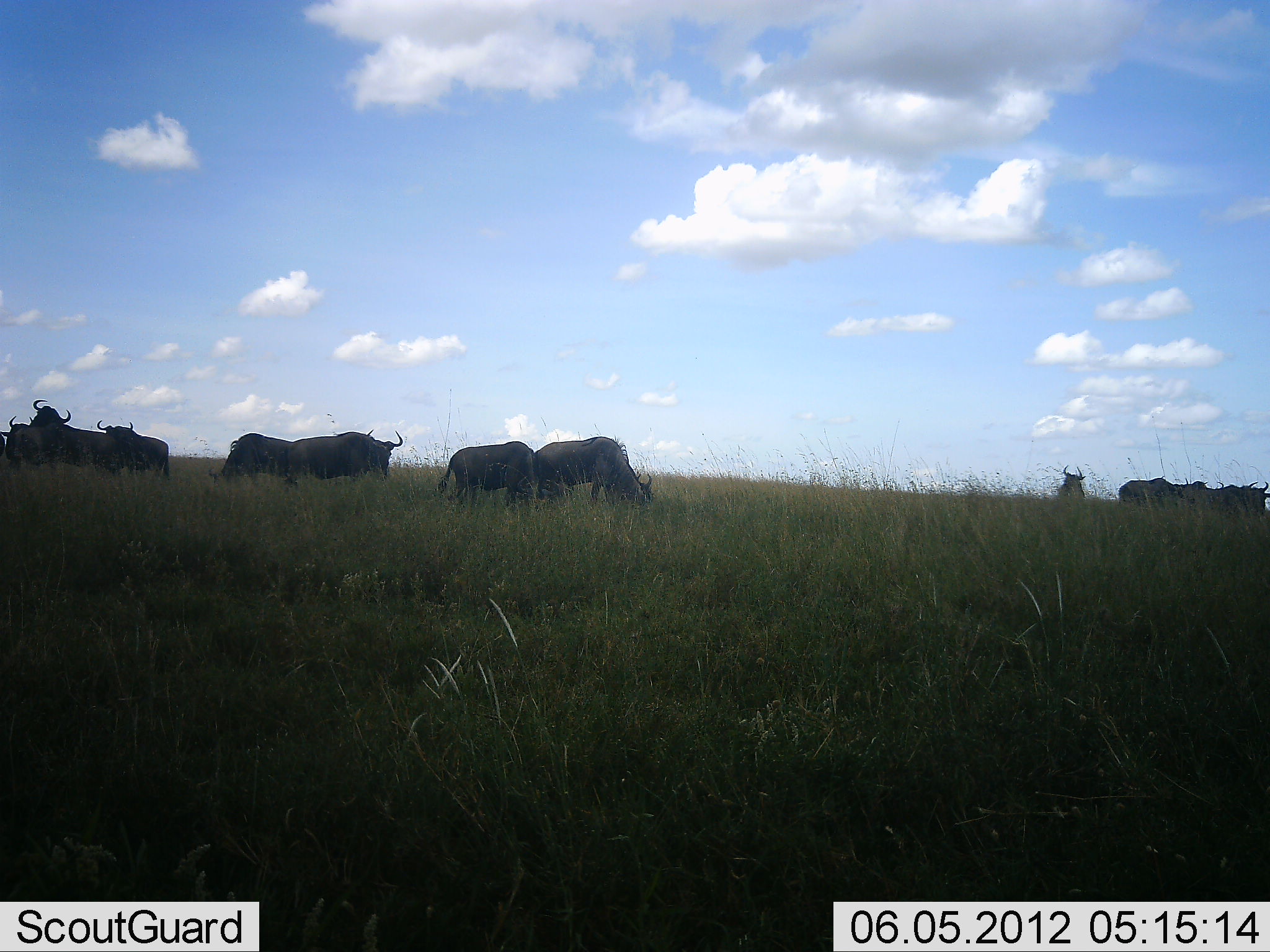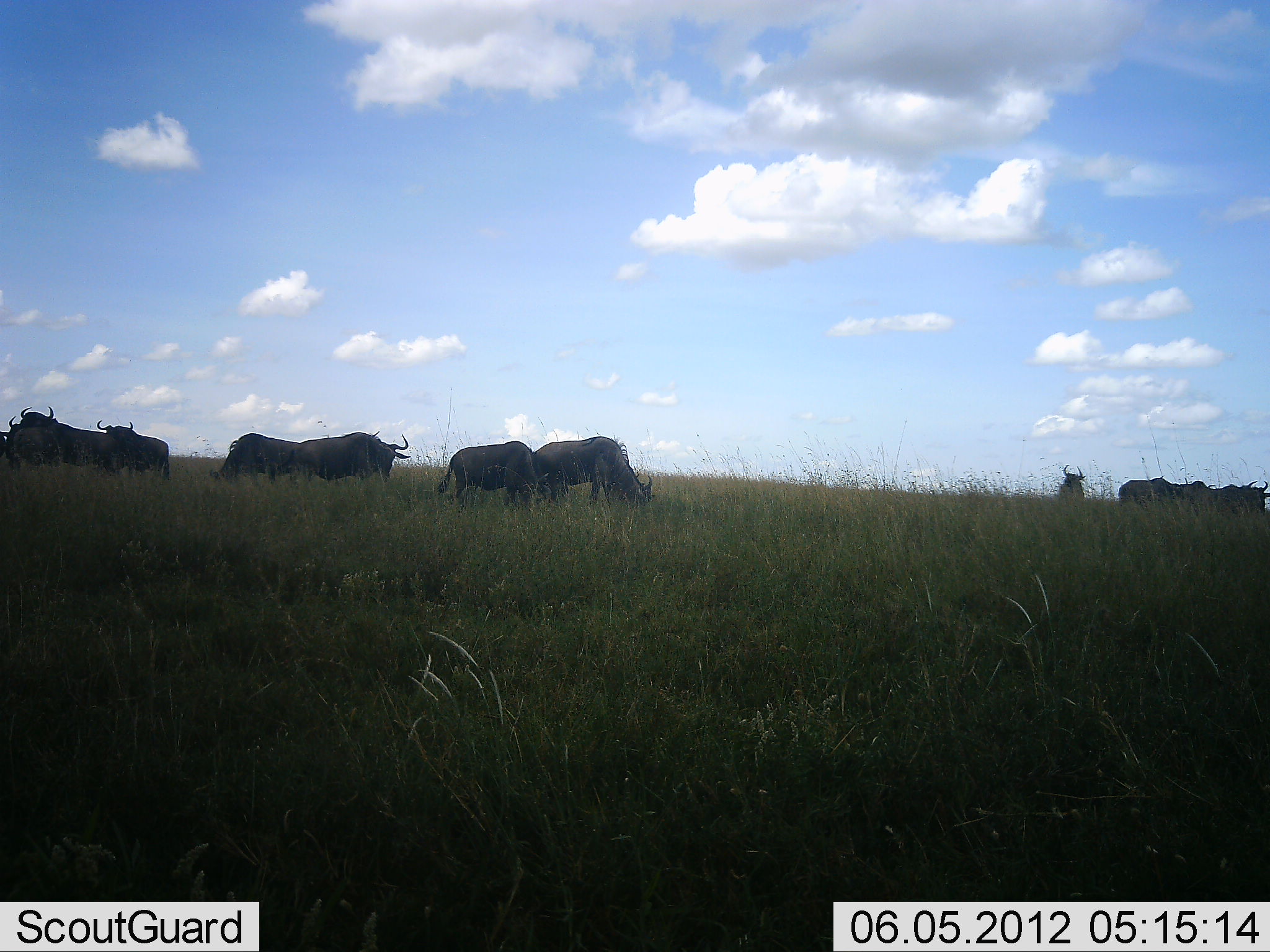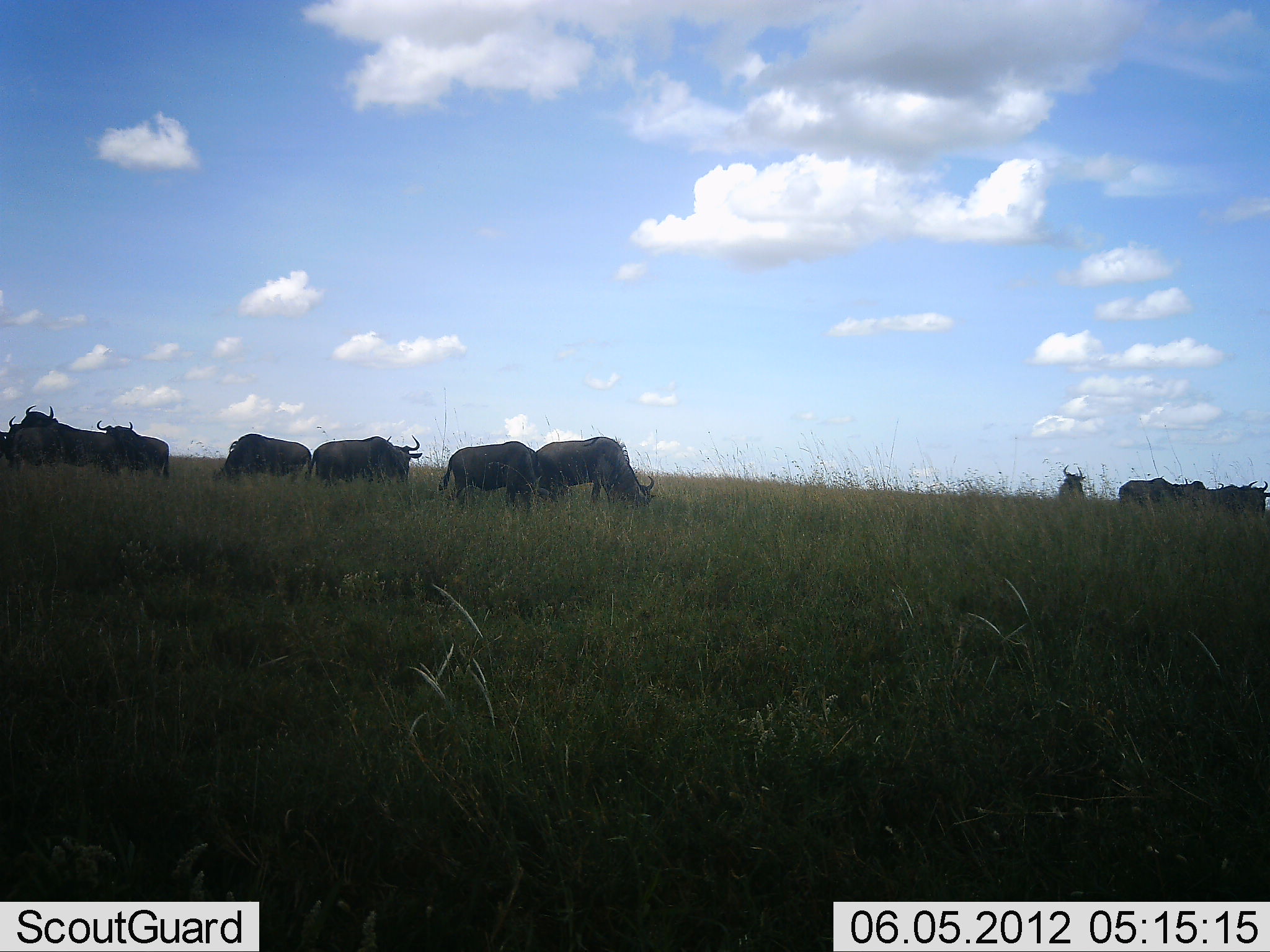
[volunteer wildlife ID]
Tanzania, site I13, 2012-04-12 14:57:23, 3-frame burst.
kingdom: Animalia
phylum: Chordata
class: Mammalia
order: Artiodactyla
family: Bovidae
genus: Connochaetes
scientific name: Connochaetes taurinus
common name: blue wildebeest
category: wildebeest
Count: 11-50.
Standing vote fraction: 68%.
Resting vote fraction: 0%.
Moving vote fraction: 26%.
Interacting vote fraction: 0%.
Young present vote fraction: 0%.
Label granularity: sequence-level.